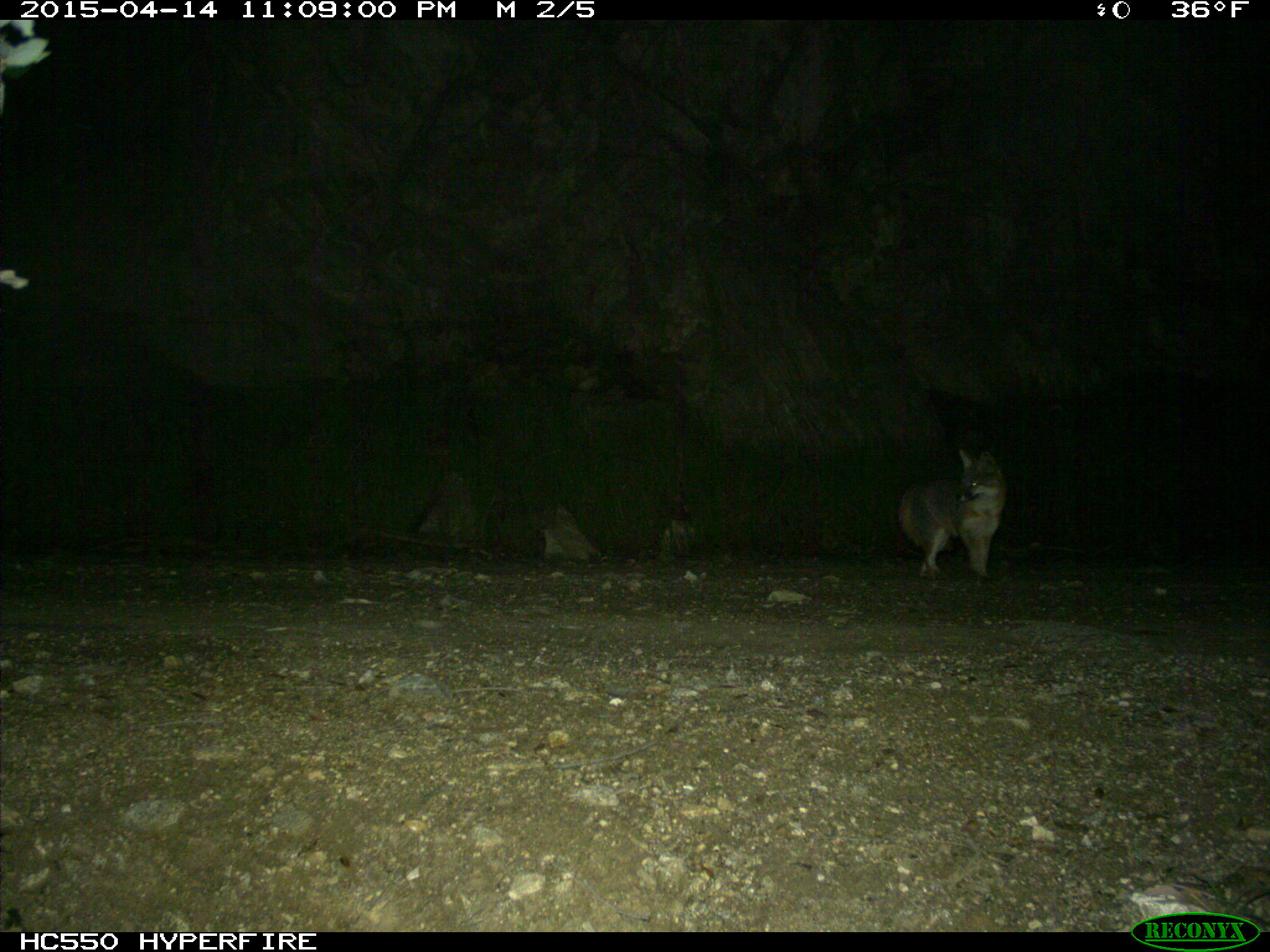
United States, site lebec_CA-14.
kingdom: Animalia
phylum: Chordata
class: Mammalia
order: Carnivora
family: Canidae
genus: Urocyon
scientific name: Urocyon cinereoargenteus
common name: gray fox